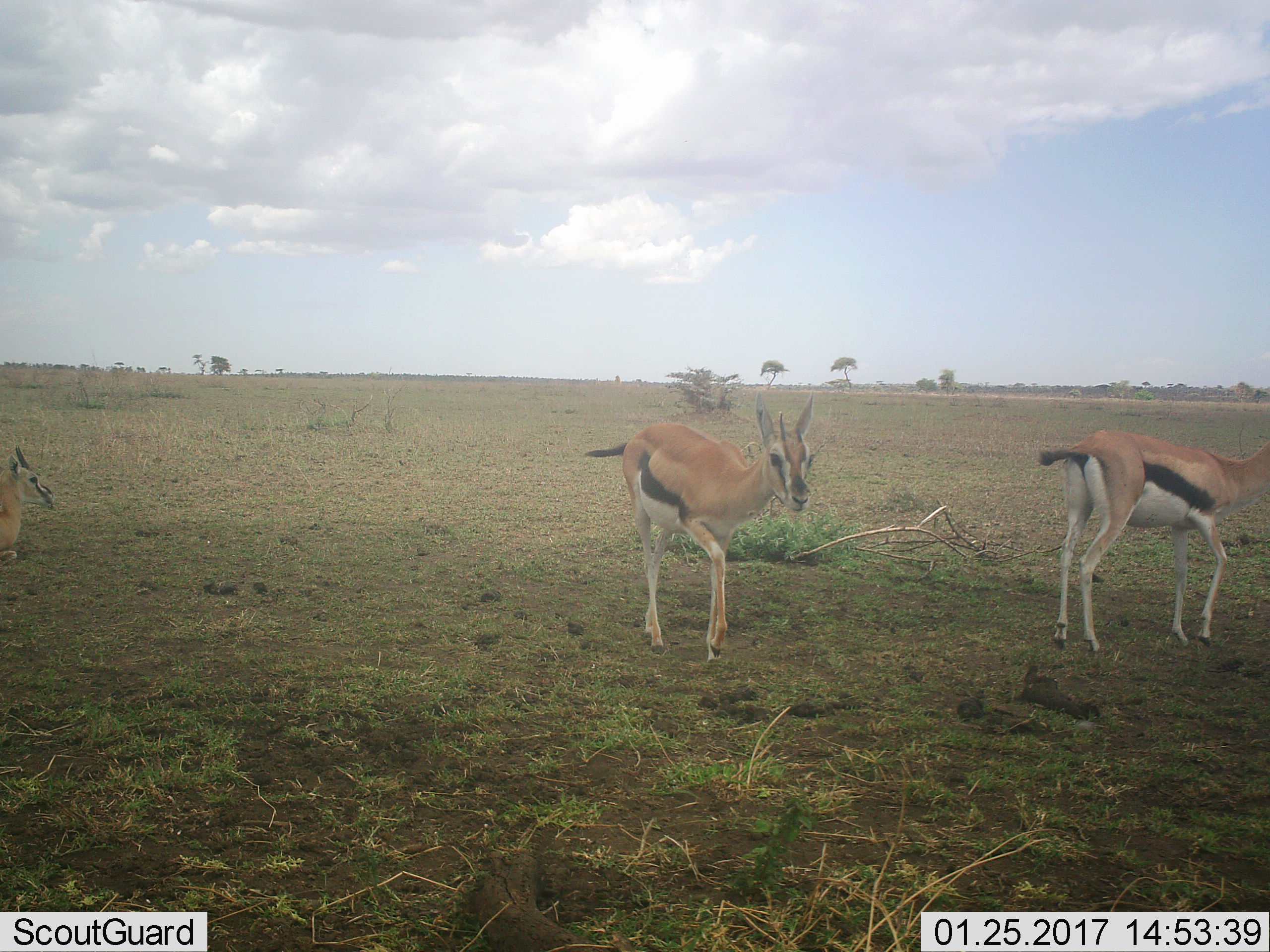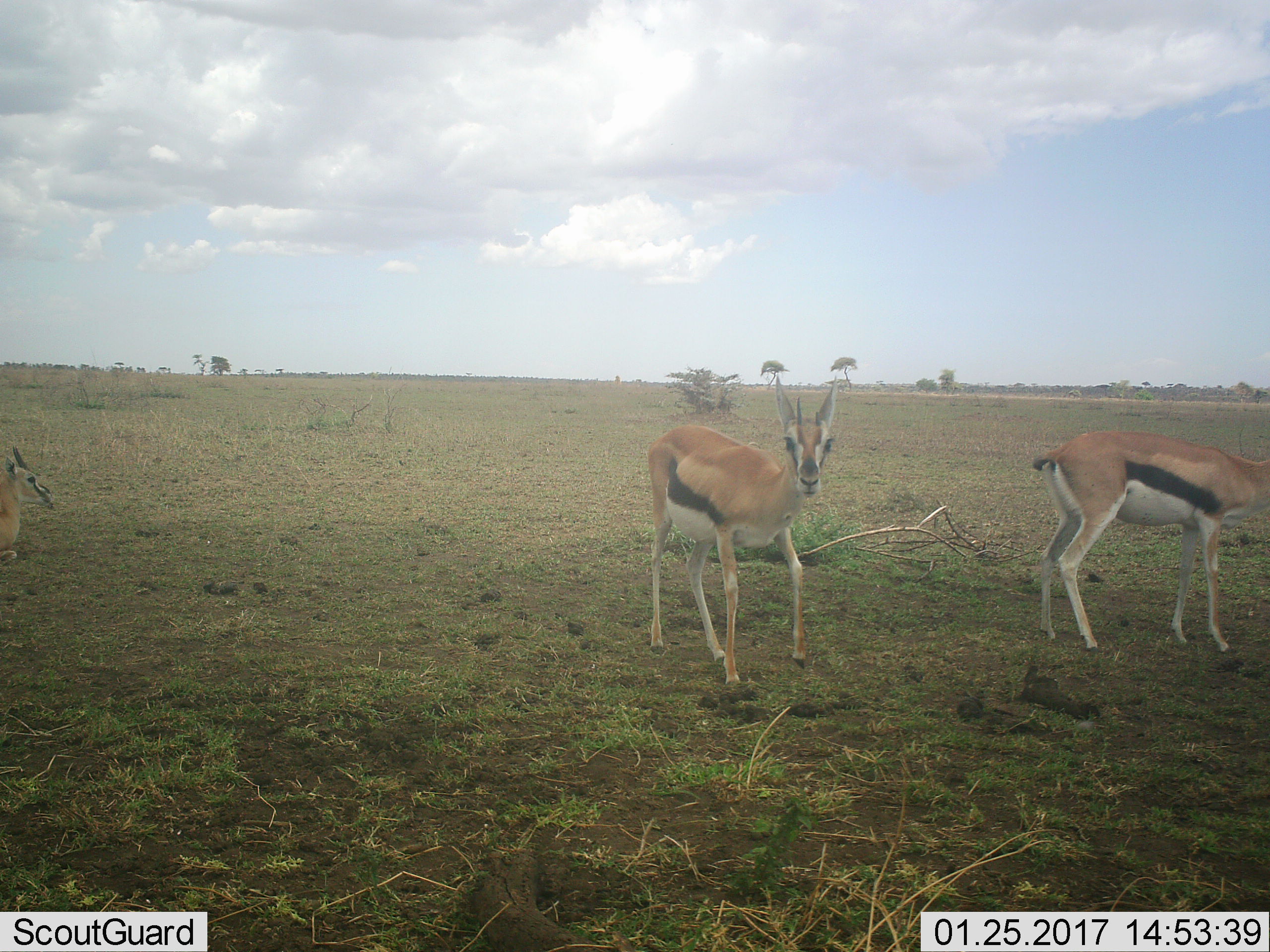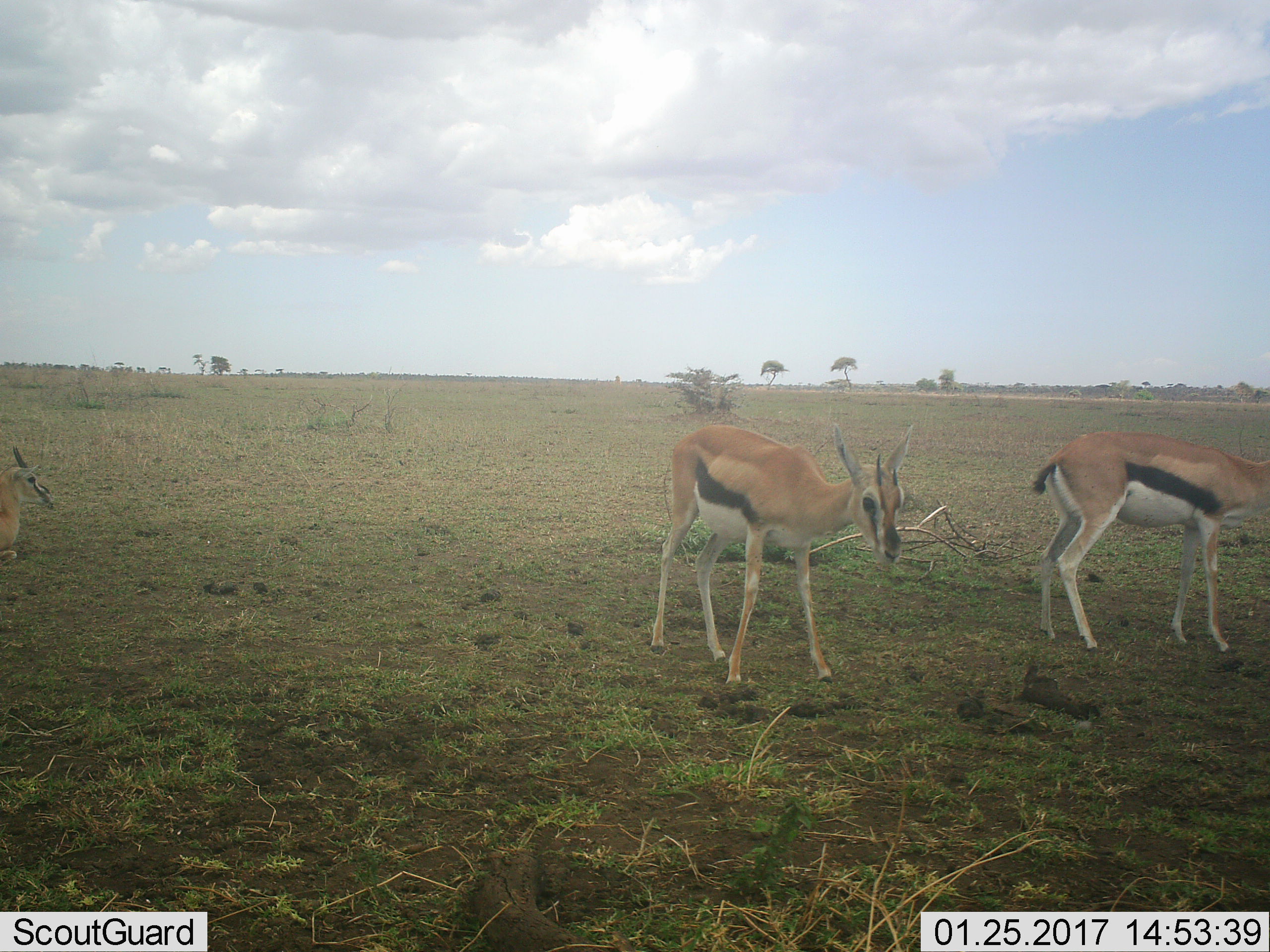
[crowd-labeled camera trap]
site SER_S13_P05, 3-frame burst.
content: unidentified animal